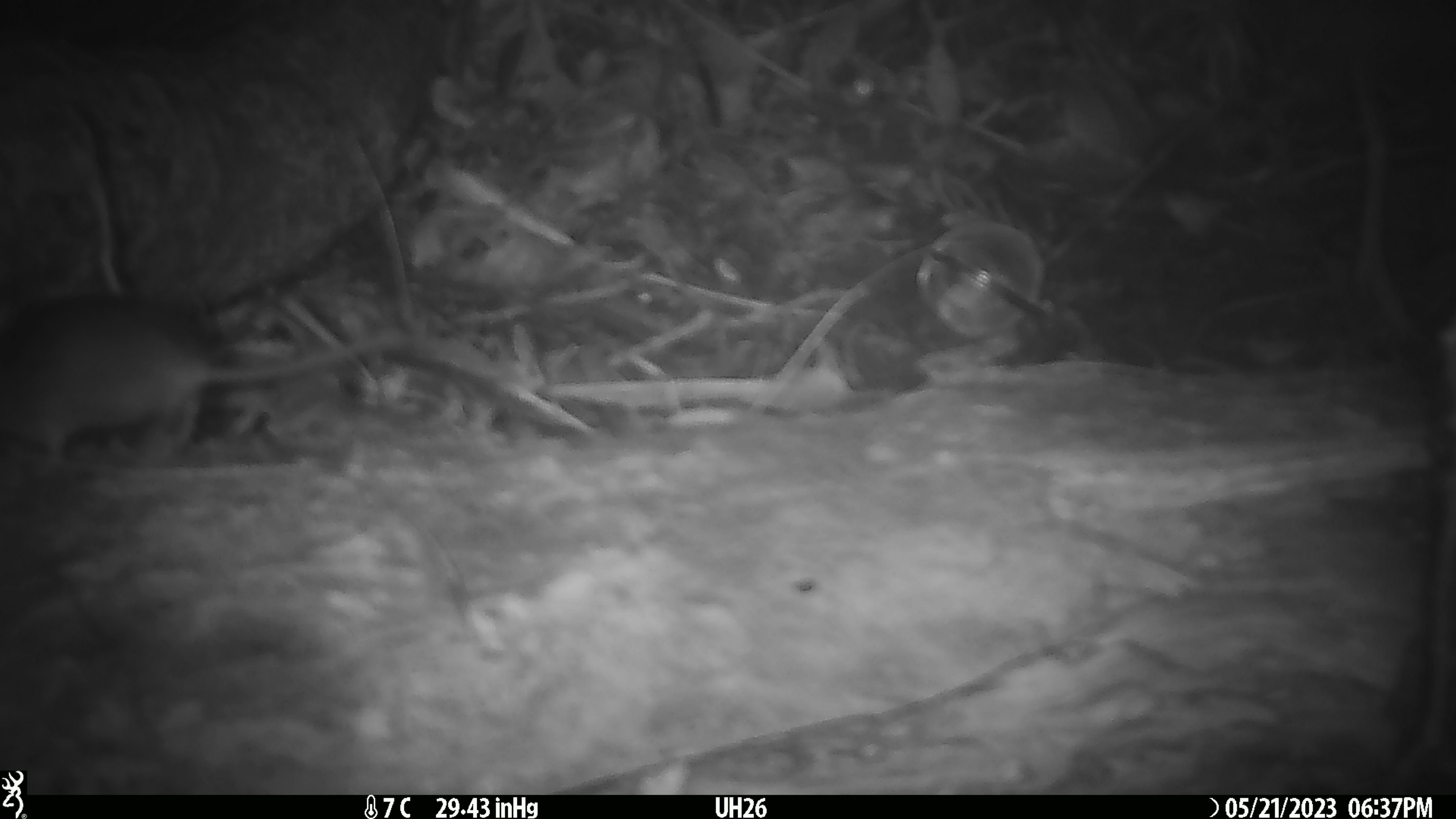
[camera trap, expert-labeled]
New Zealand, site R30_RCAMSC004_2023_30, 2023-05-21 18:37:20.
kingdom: Animalia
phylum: Chordata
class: Mammalia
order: Rodentia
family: Muridae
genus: Mus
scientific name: Mus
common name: mouse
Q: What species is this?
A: Mouse (Mus).